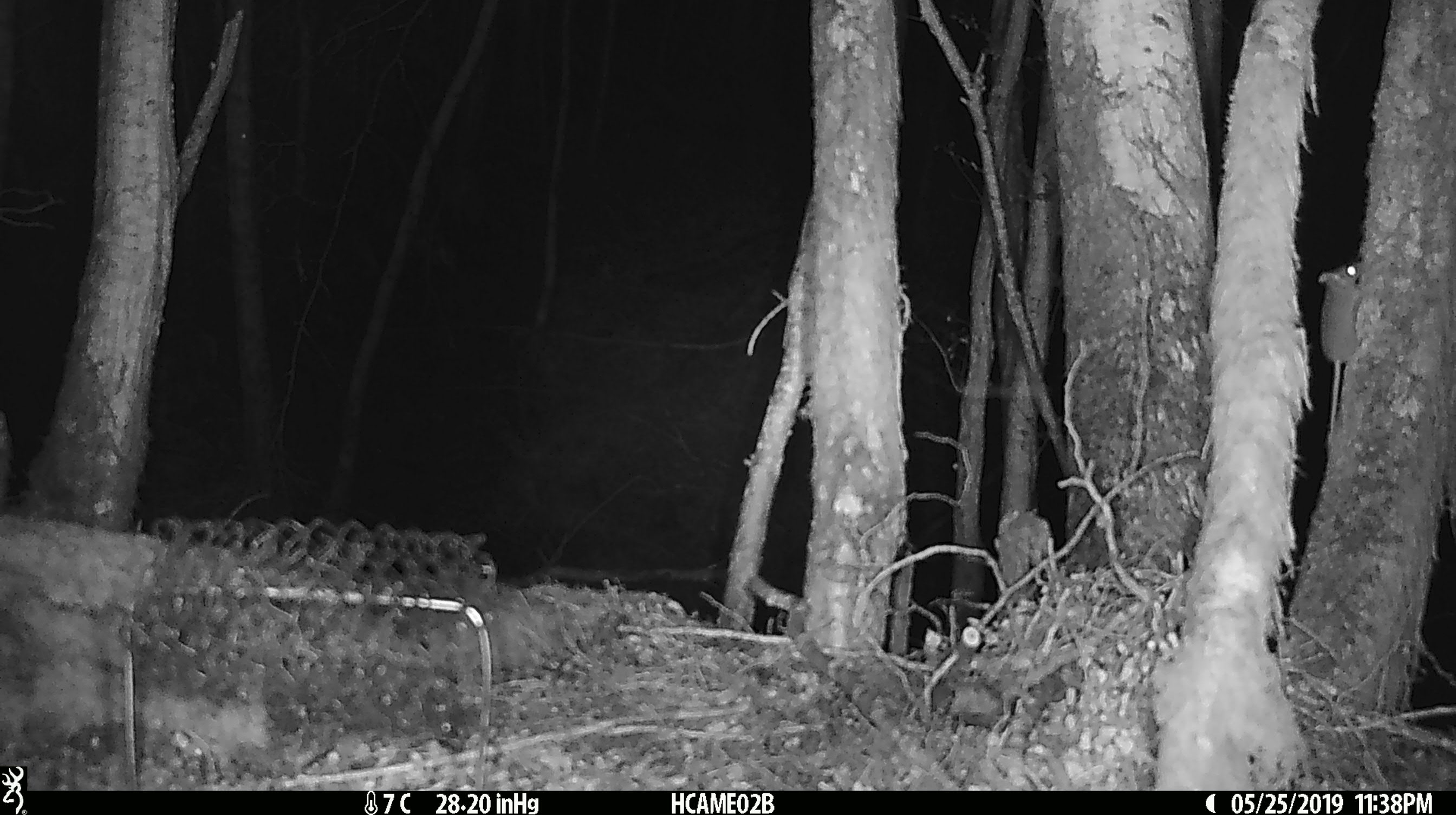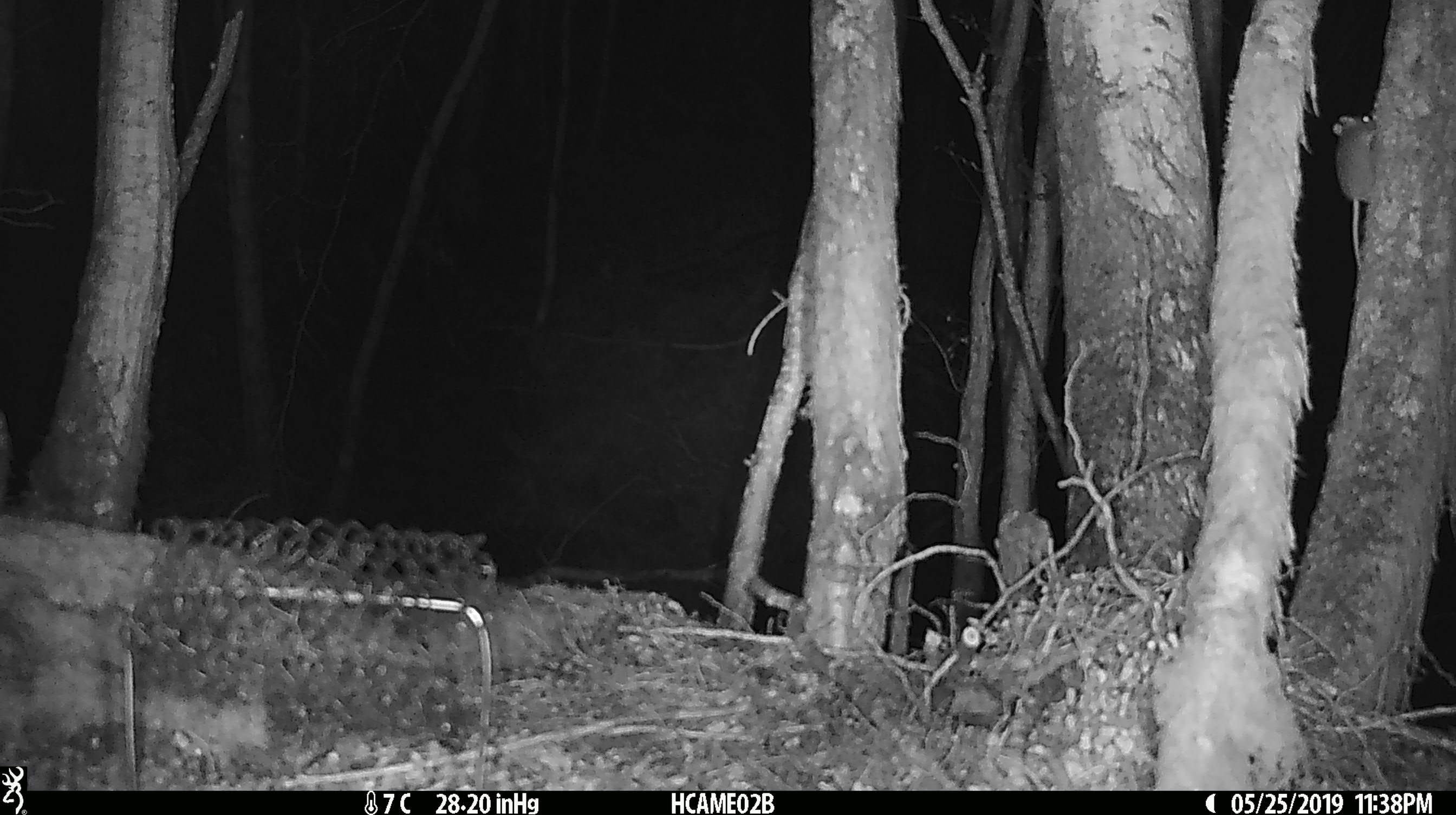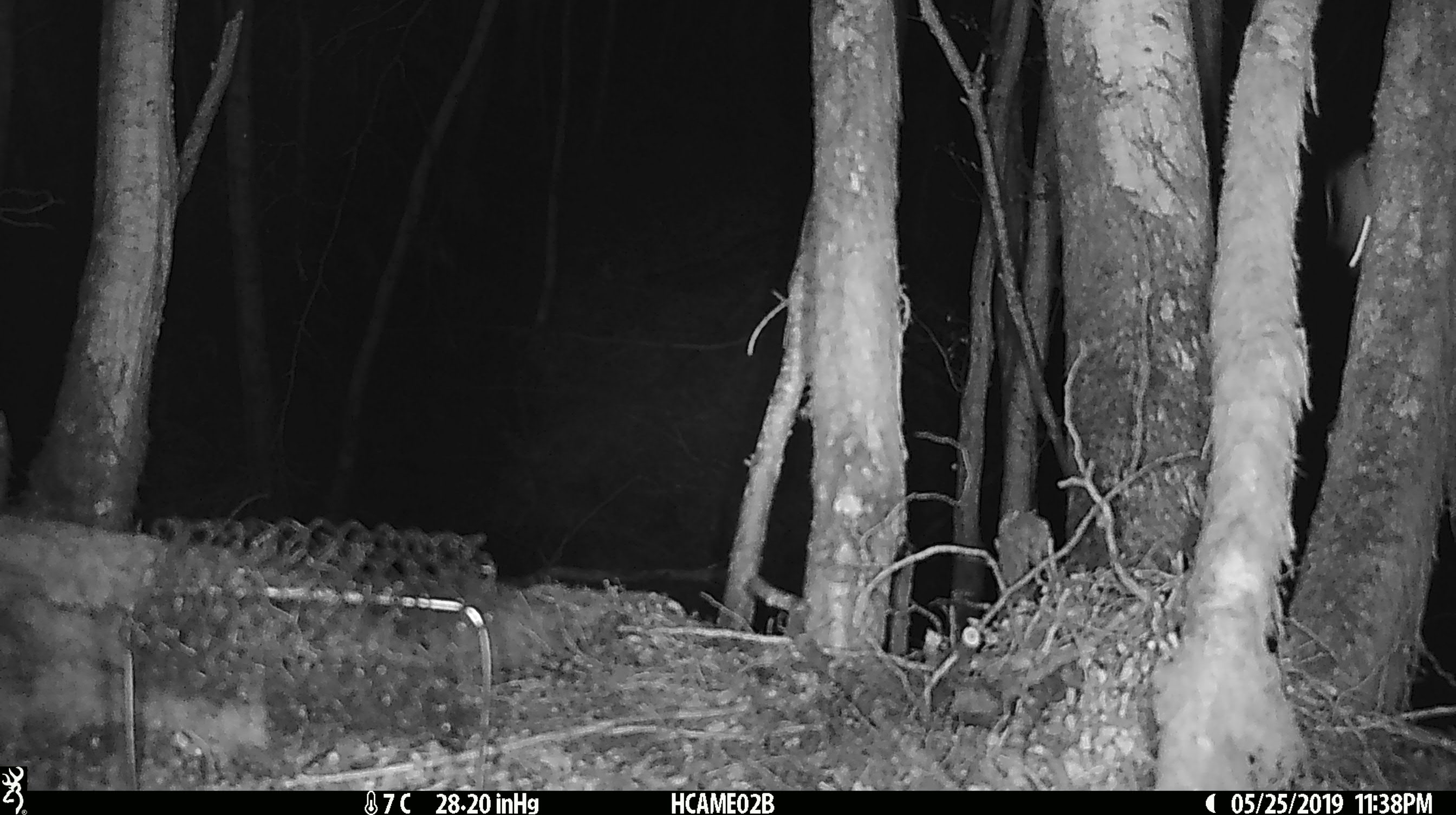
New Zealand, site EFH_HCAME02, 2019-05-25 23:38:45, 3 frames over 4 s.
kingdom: Animalia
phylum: Chordata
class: Mammalia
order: Rodentia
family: Muridae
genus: Mus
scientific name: Mus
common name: mouse